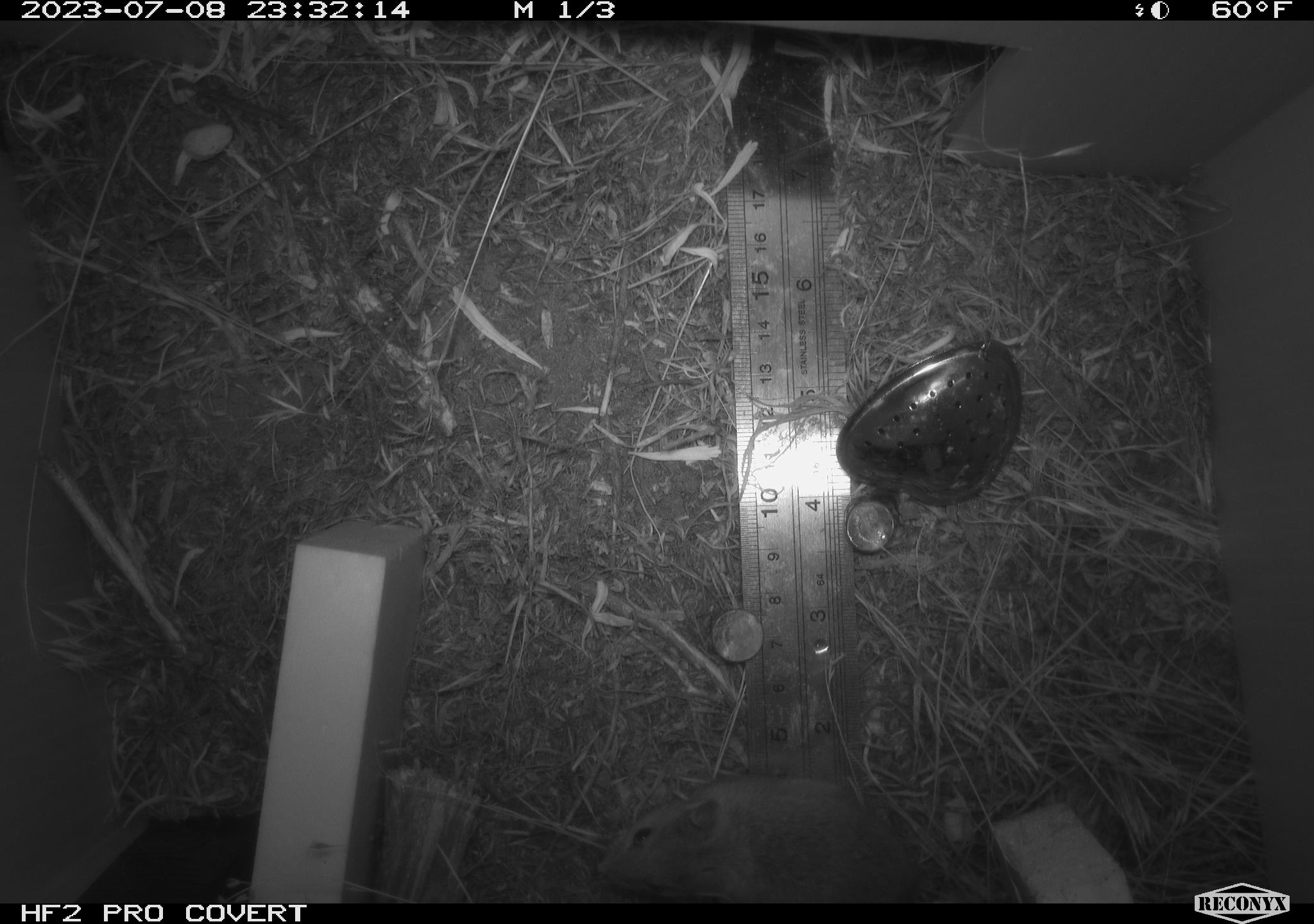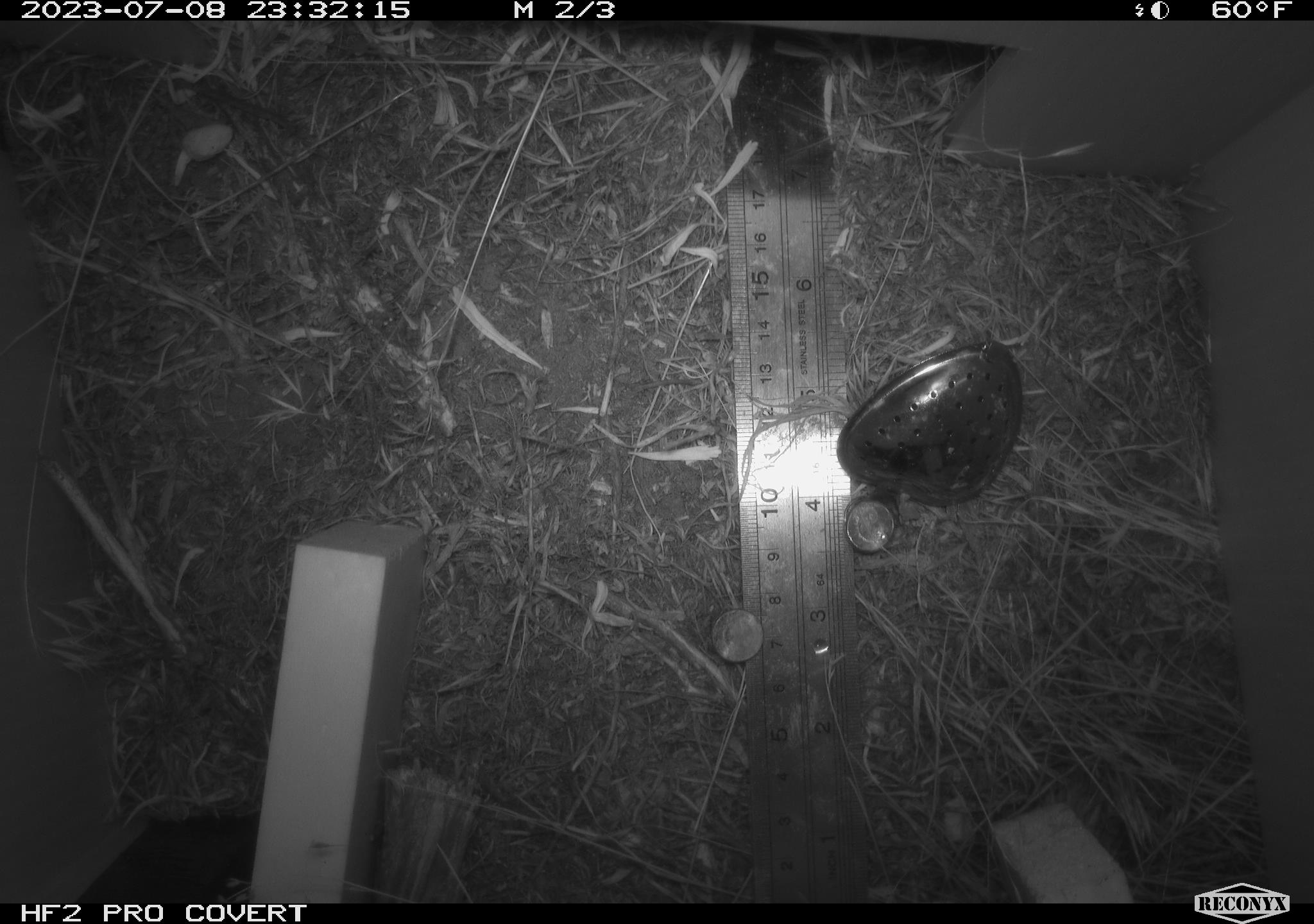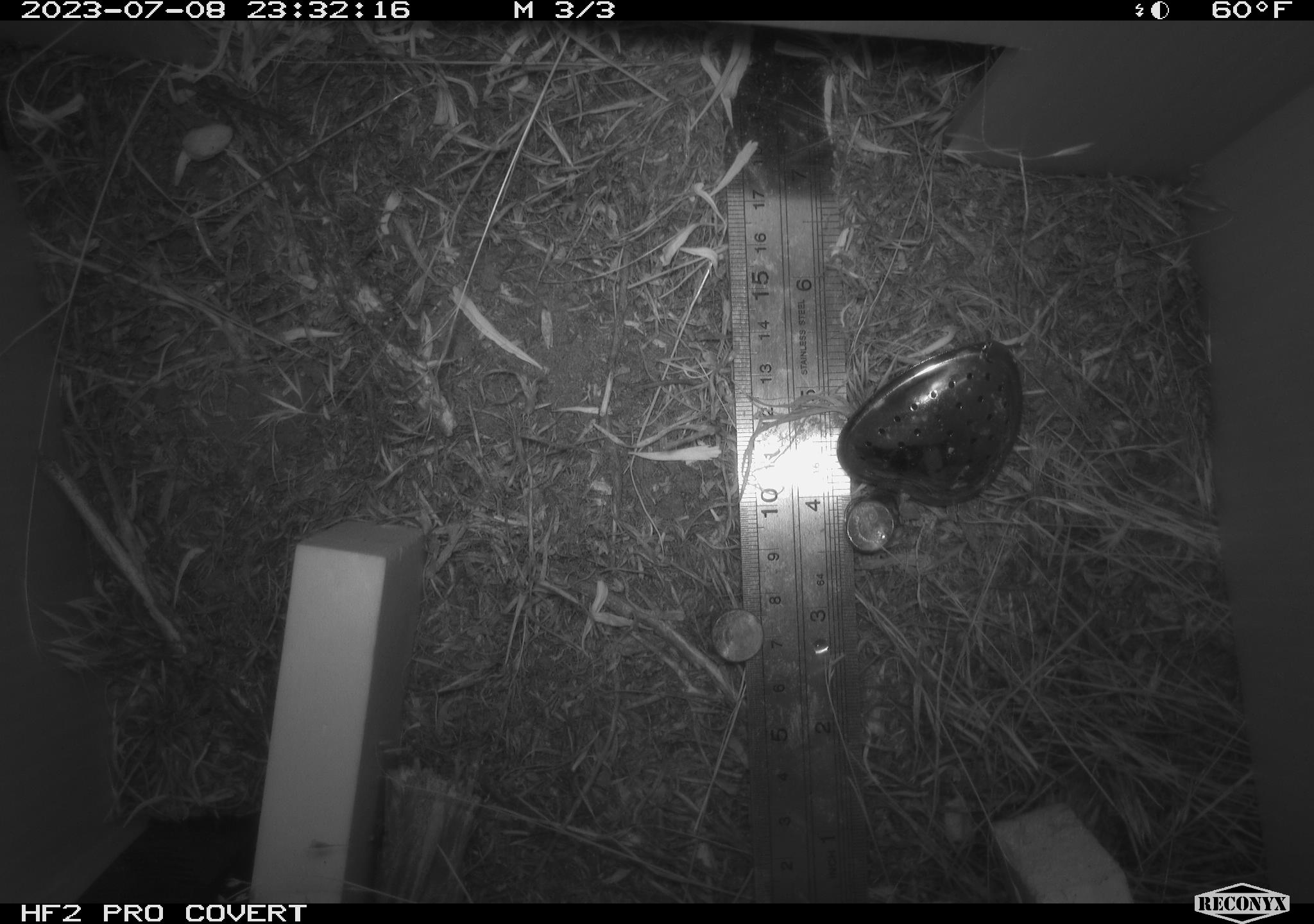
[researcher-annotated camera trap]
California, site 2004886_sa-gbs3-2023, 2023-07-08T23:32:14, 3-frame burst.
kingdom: Animalia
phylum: Chordata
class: Mammalia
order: Rodentia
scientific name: Rodentia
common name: mouse species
Mouse species (Rodentia).